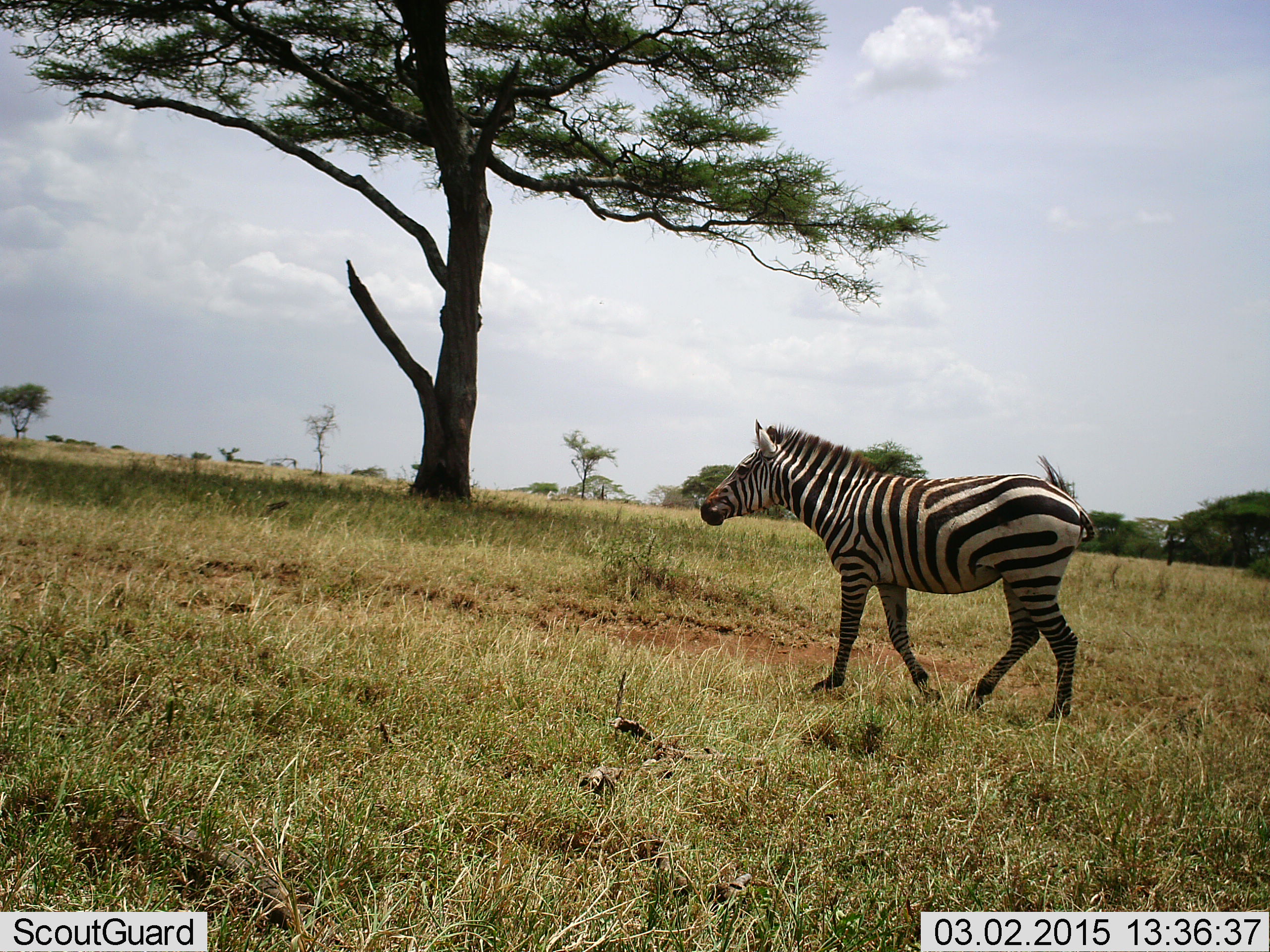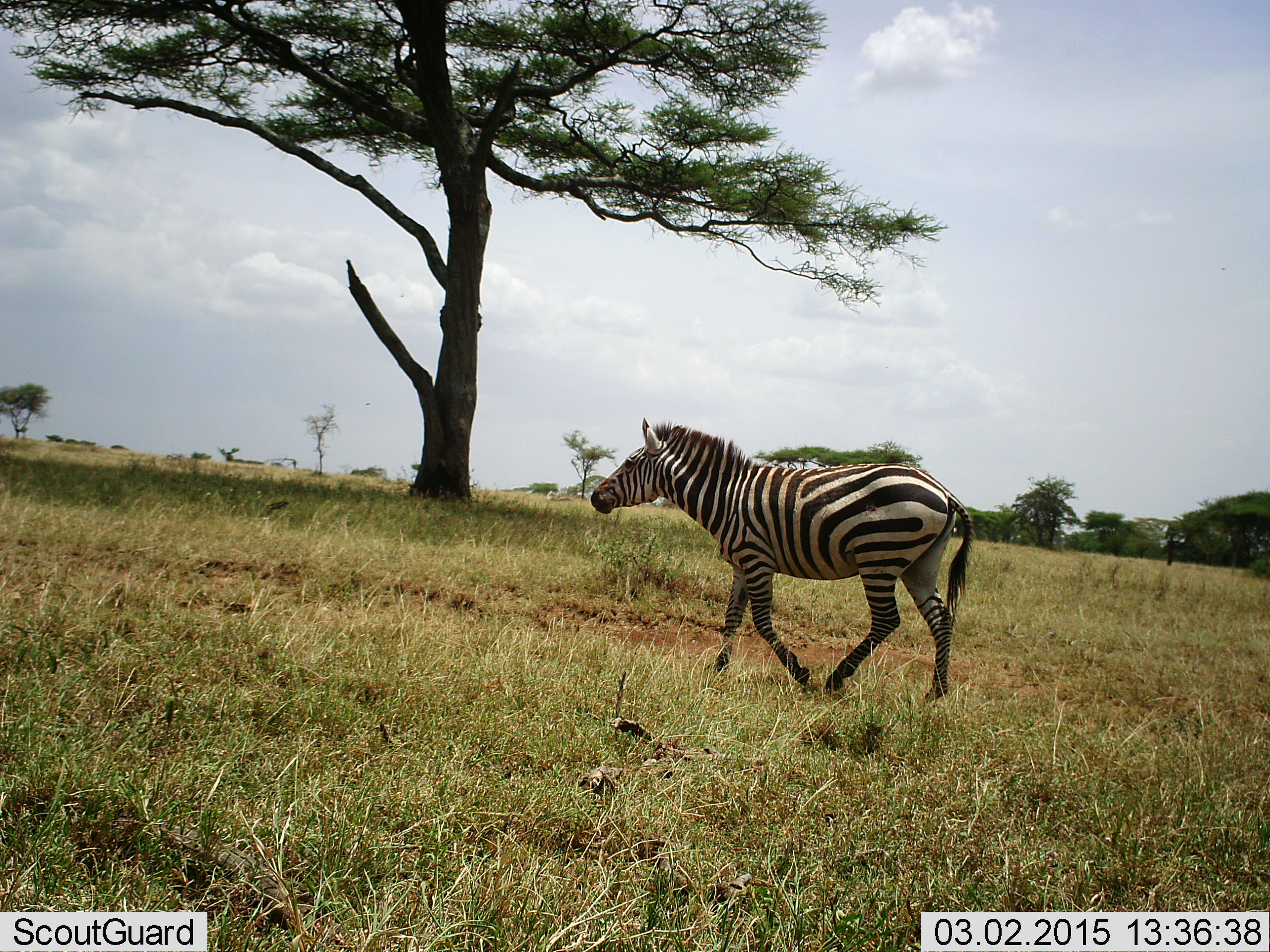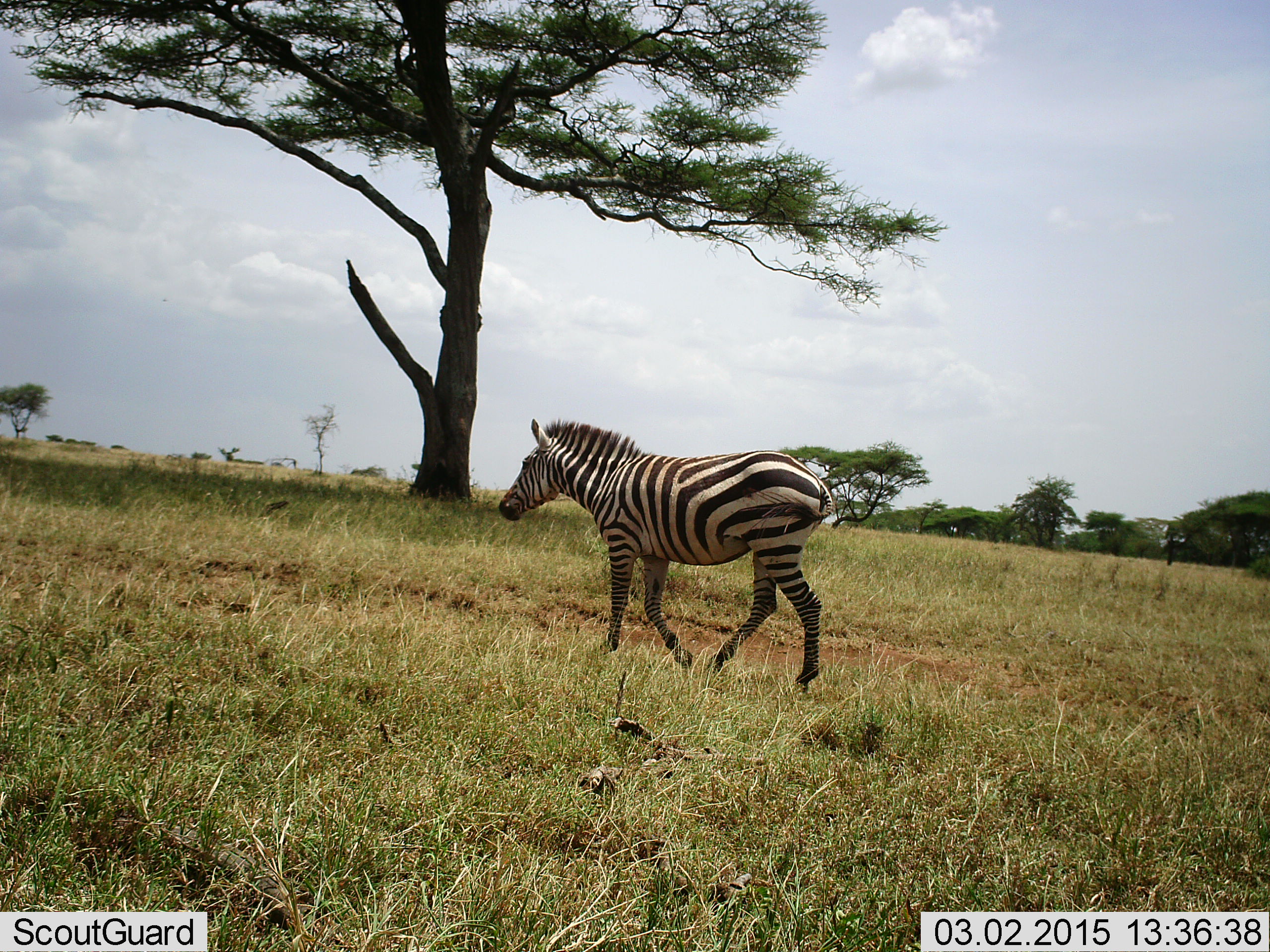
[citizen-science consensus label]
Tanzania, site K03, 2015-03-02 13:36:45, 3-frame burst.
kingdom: Animalia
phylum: Chordata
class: Mammalia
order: Perissodactyla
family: Equidae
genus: Equus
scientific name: Equus quagga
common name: plains zebra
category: zebra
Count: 1.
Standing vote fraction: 10%.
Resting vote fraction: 0%.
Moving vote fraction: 100%.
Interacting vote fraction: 0%.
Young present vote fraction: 0%.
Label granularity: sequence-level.